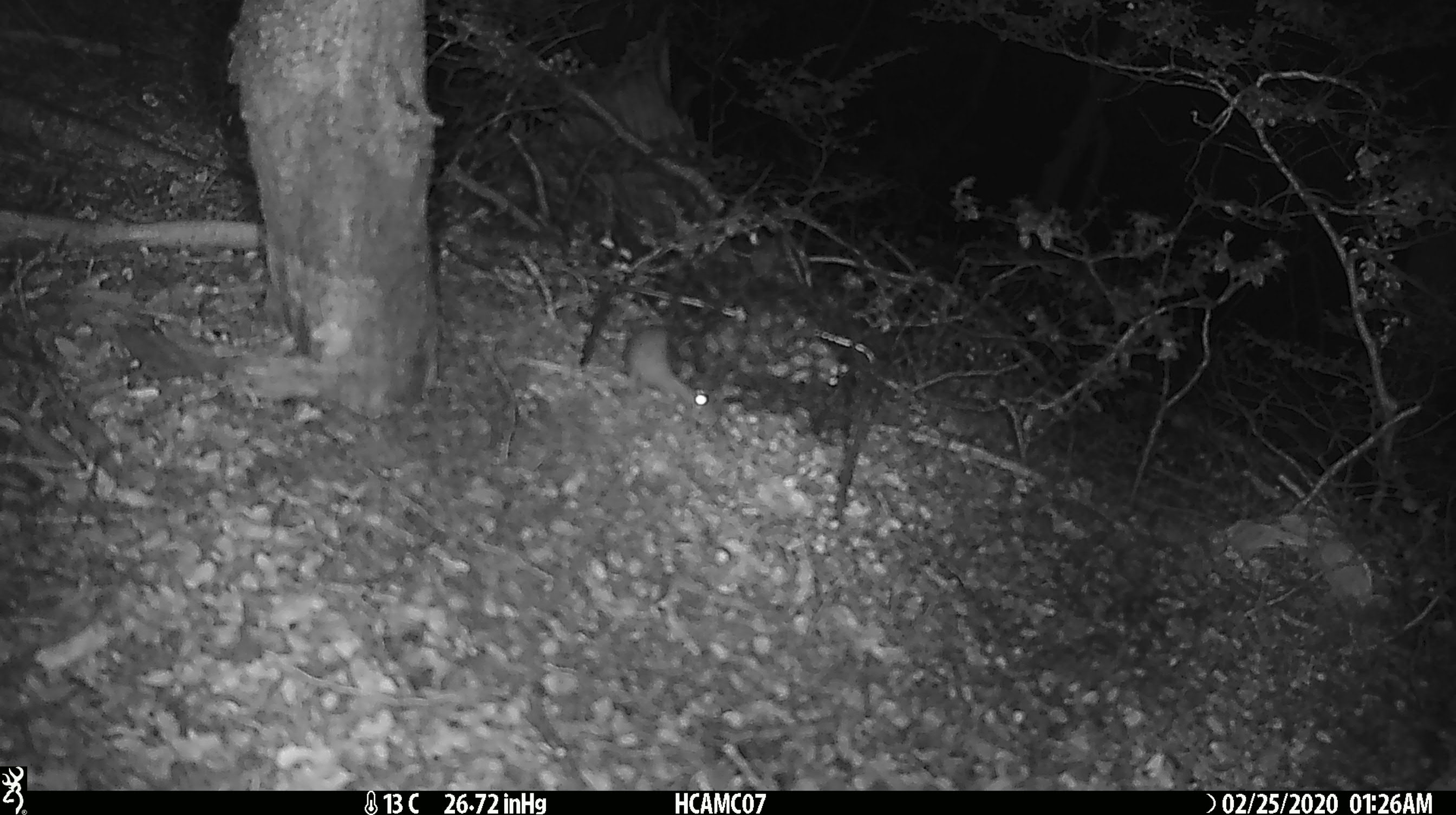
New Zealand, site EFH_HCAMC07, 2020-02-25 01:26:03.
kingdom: Animalia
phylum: Chordata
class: Mammalia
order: Rodentia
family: Muridae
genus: Mus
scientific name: Mus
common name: mouse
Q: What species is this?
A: Mouse (Mus).